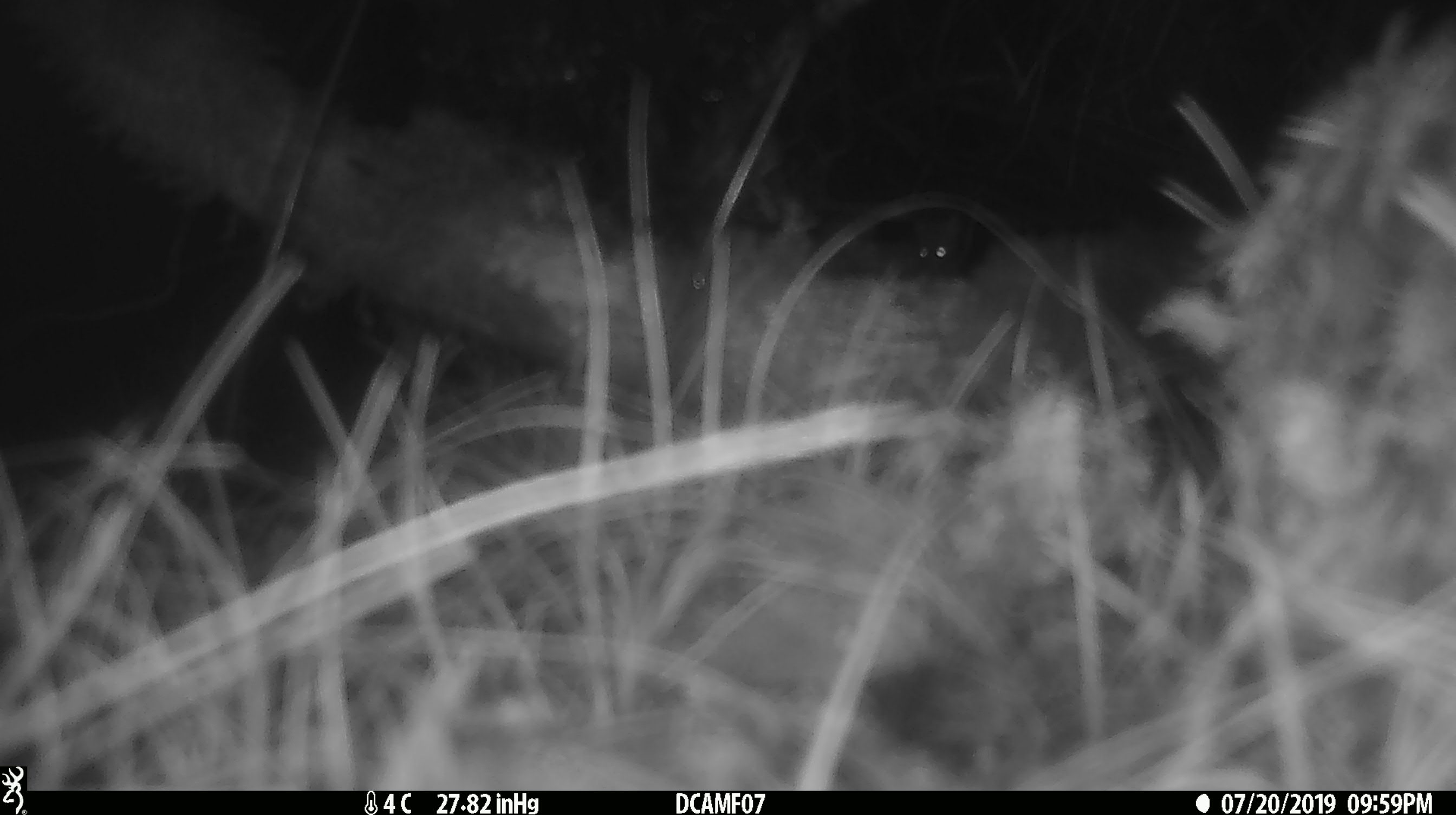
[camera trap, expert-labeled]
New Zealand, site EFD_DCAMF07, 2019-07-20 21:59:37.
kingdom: Animalia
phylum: Chordata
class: Mammalia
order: Rodentia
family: Muridae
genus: Mus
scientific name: Mus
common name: mouse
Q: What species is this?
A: Mouse (Mus).